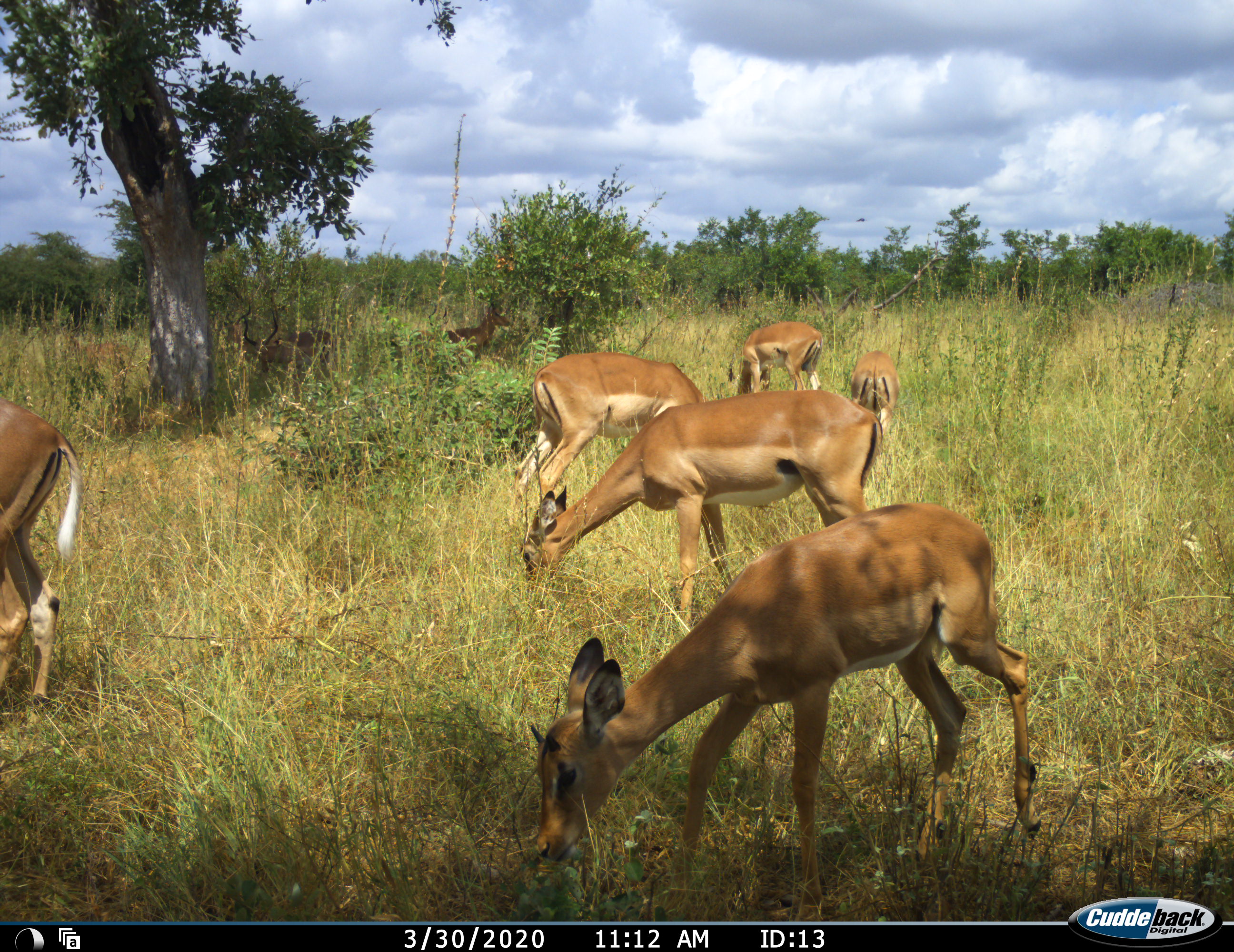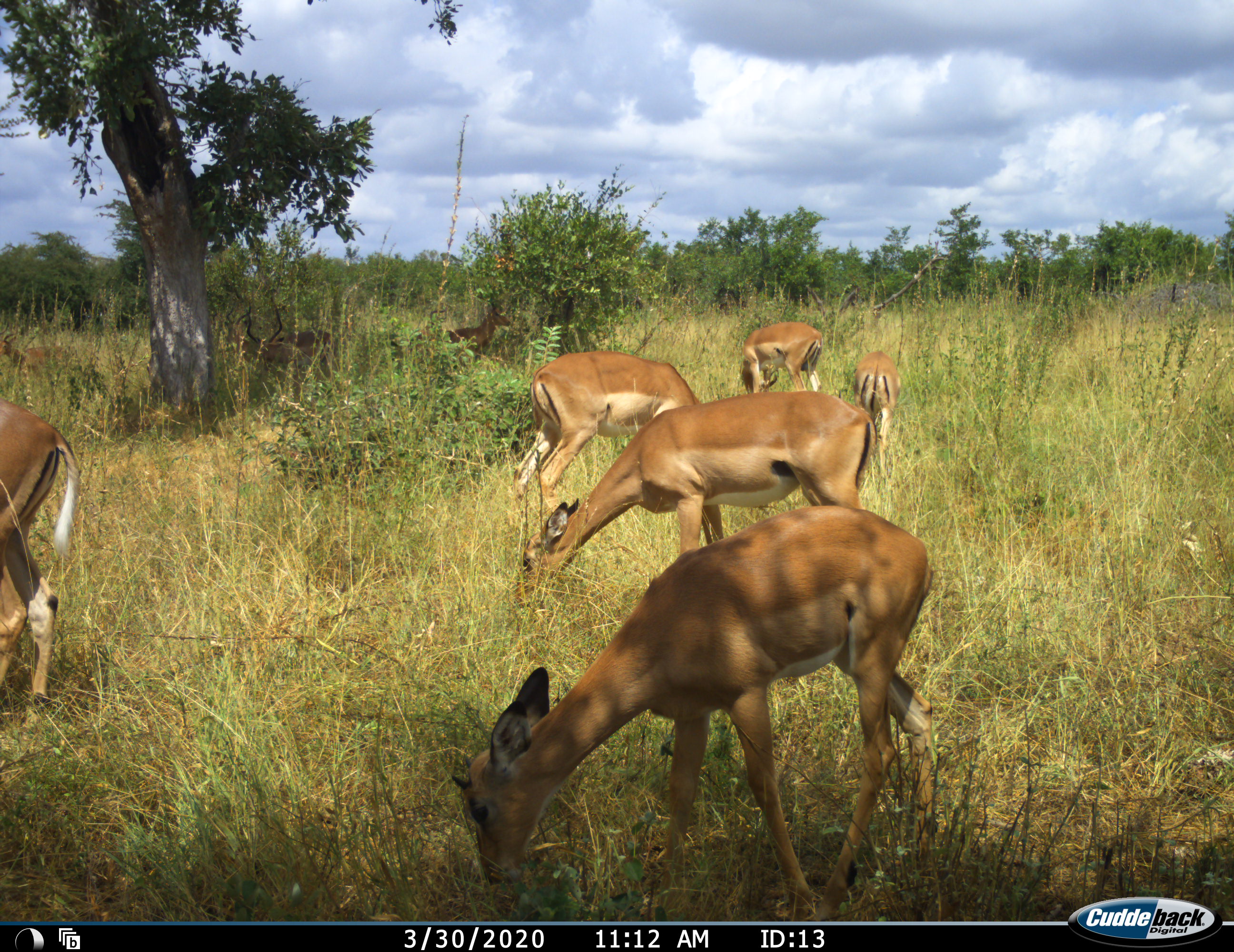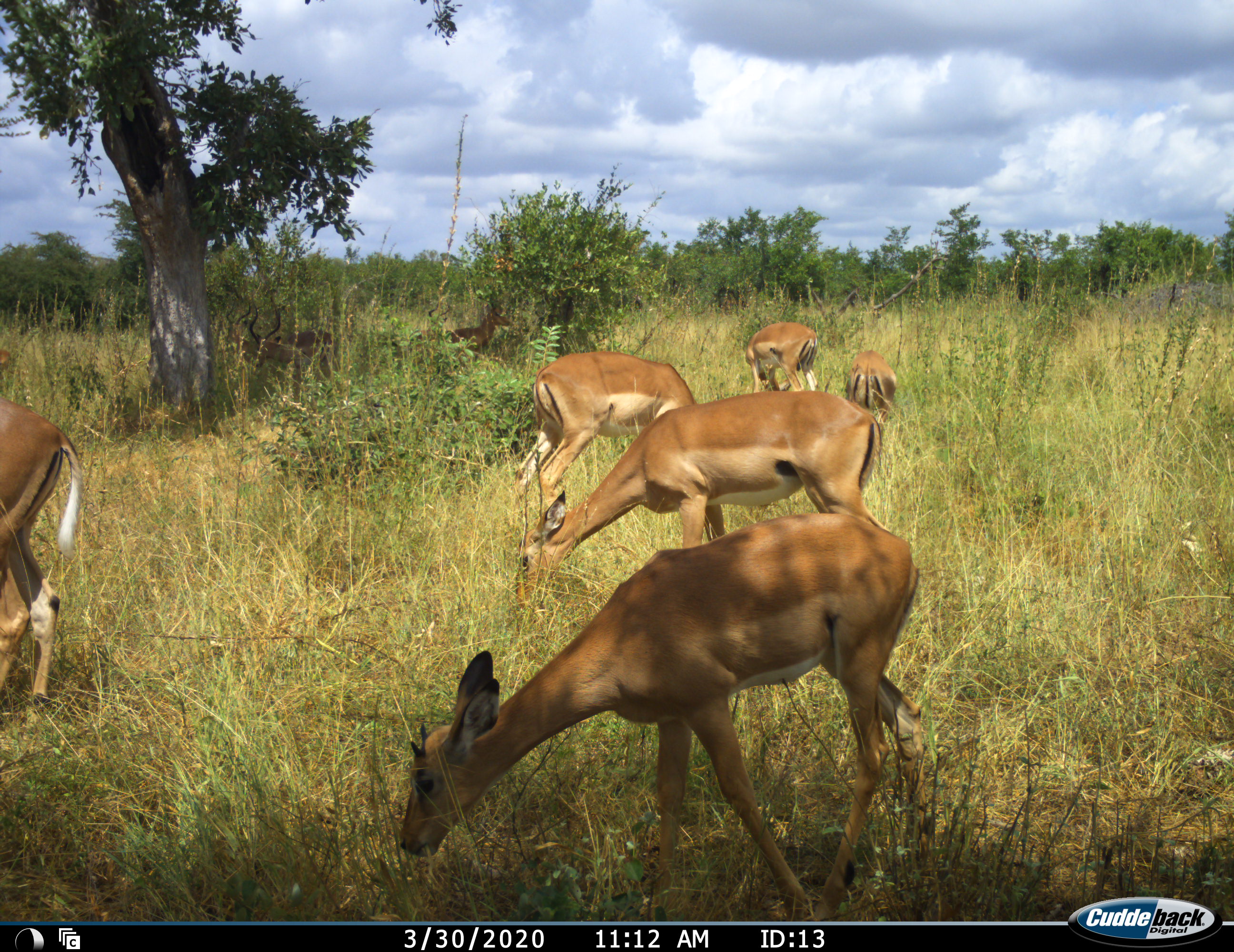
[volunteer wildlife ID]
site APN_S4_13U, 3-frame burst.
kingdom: Animalia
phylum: Chordata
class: Mammalia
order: Artiodactyla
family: Bovidae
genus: Aepyceros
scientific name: Aepyceros melampus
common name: impala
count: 8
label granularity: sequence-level